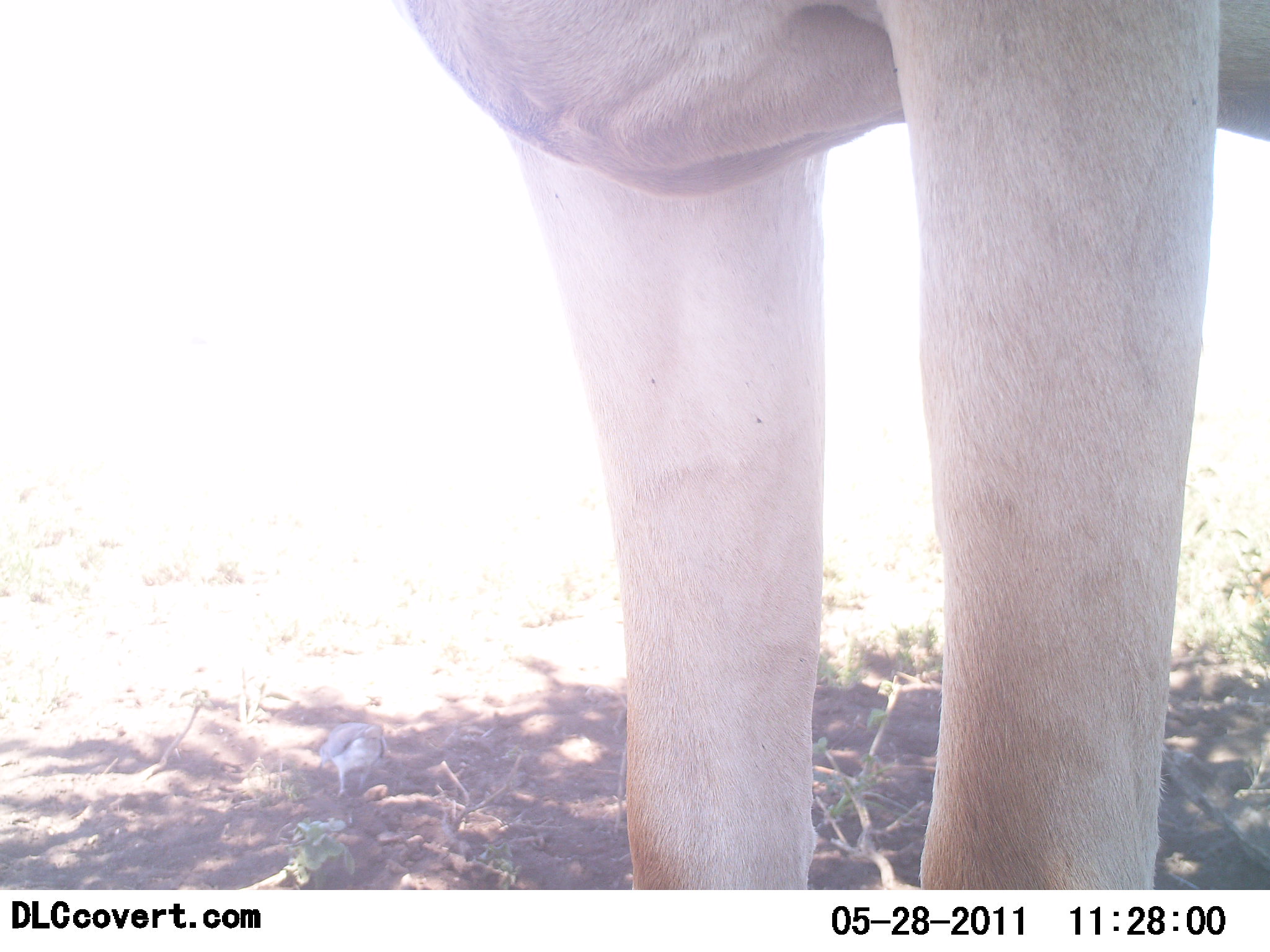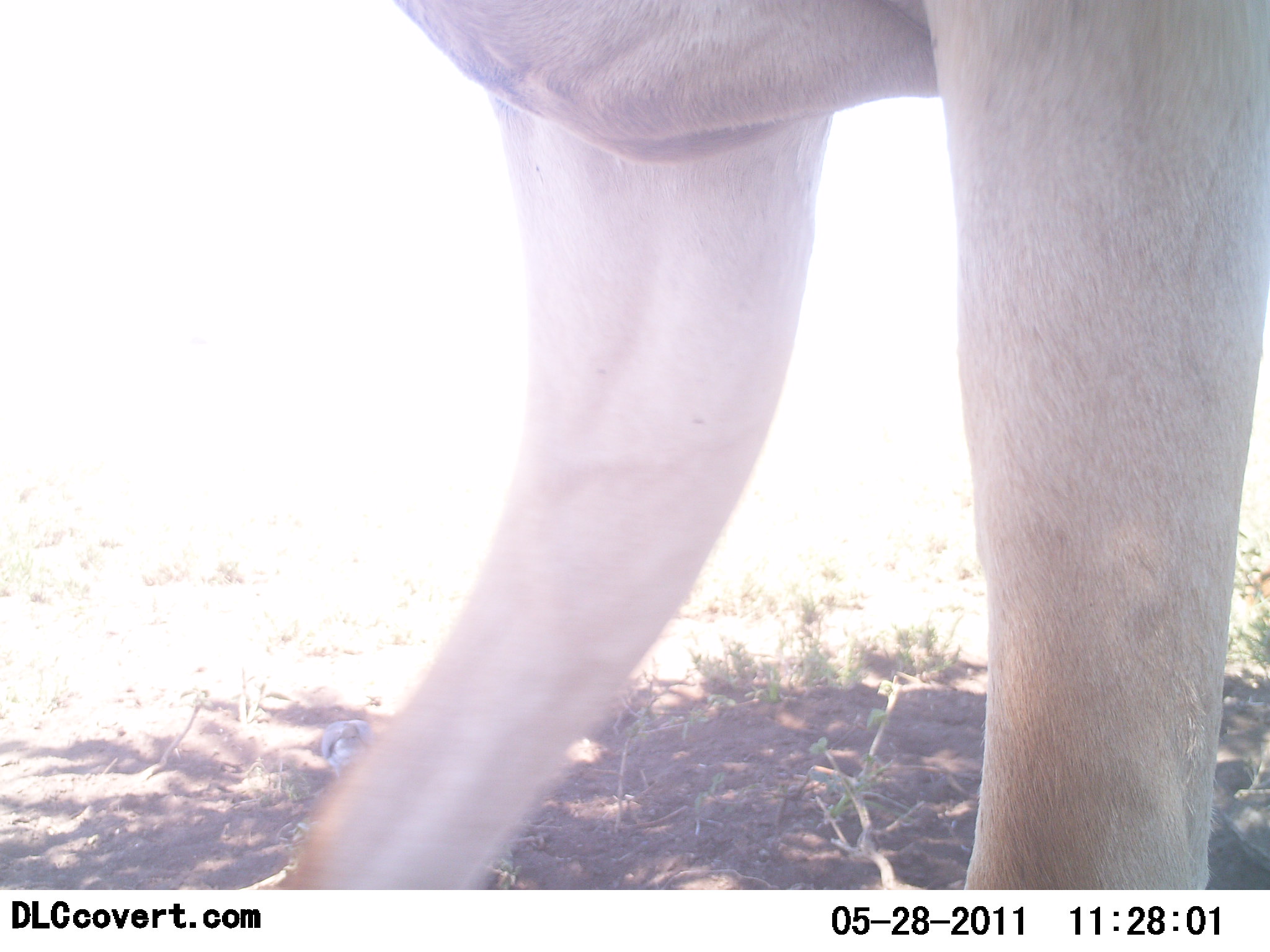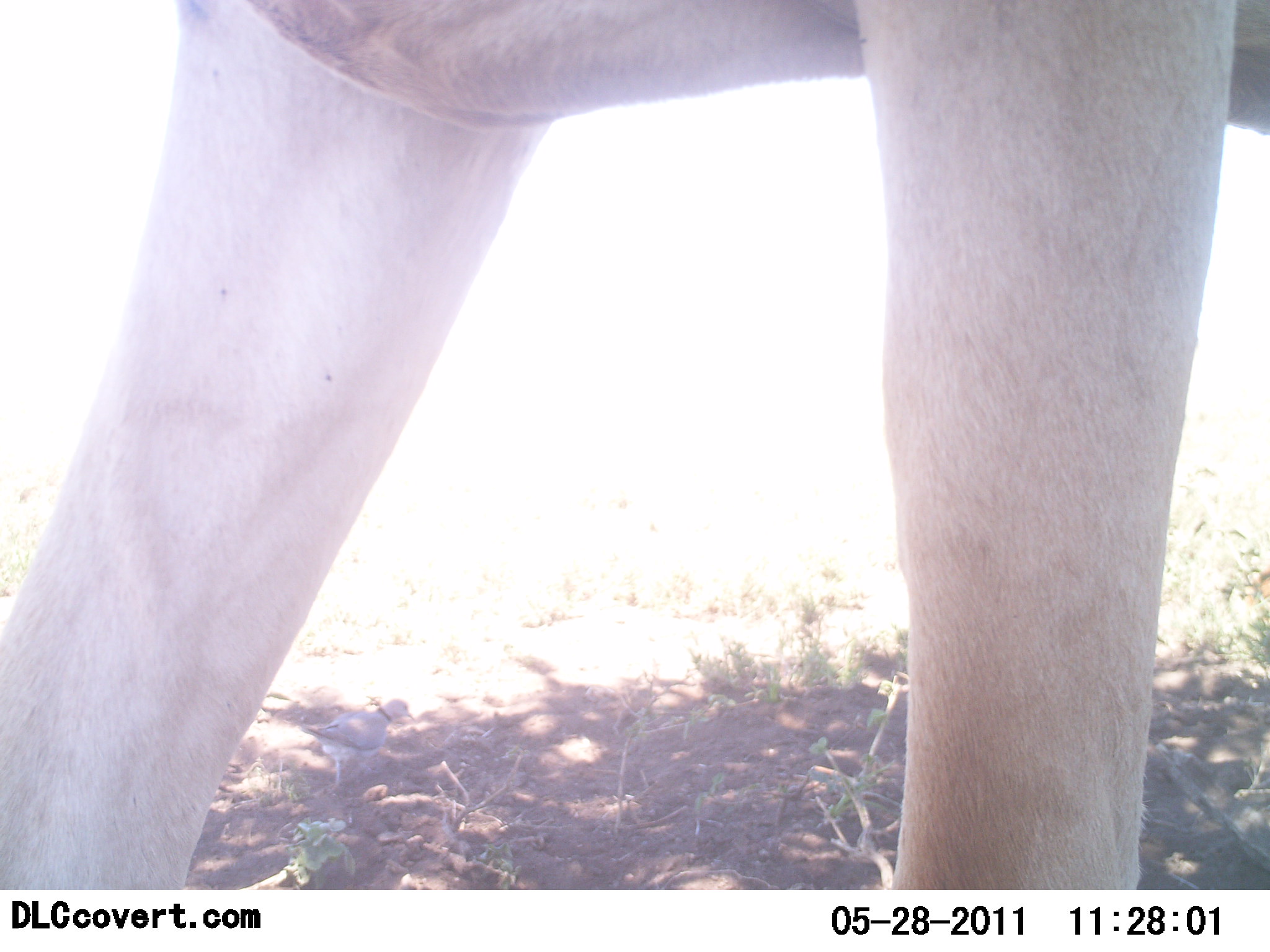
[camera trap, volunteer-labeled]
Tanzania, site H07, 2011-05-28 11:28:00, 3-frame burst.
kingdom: Animalia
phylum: Chordata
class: Mammalia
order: Artiodactyla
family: Bovidae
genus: Alcelaphus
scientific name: Alcelaphus buselaphus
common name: hartebeest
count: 1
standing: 57%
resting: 0%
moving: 57%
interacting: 0%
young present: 0%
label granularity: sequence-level